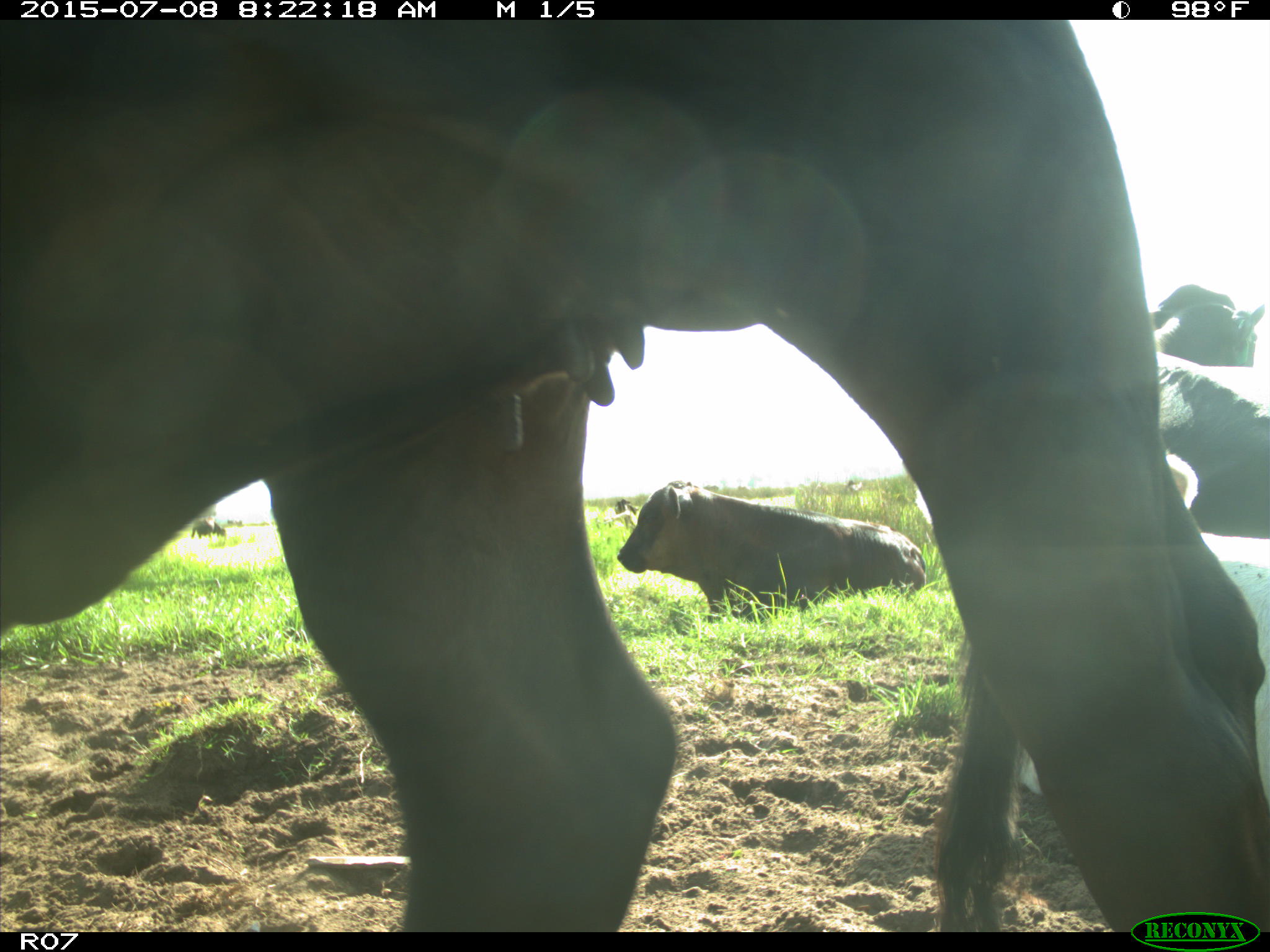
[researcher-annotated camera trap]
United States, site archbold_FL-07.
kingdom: Animalia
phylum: Chordata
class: Mammalia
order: Artiodactyla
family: Bovidae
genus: Bos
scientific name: Bos taurus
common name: domestic cow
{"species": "Bos taurus (domestic cow)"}